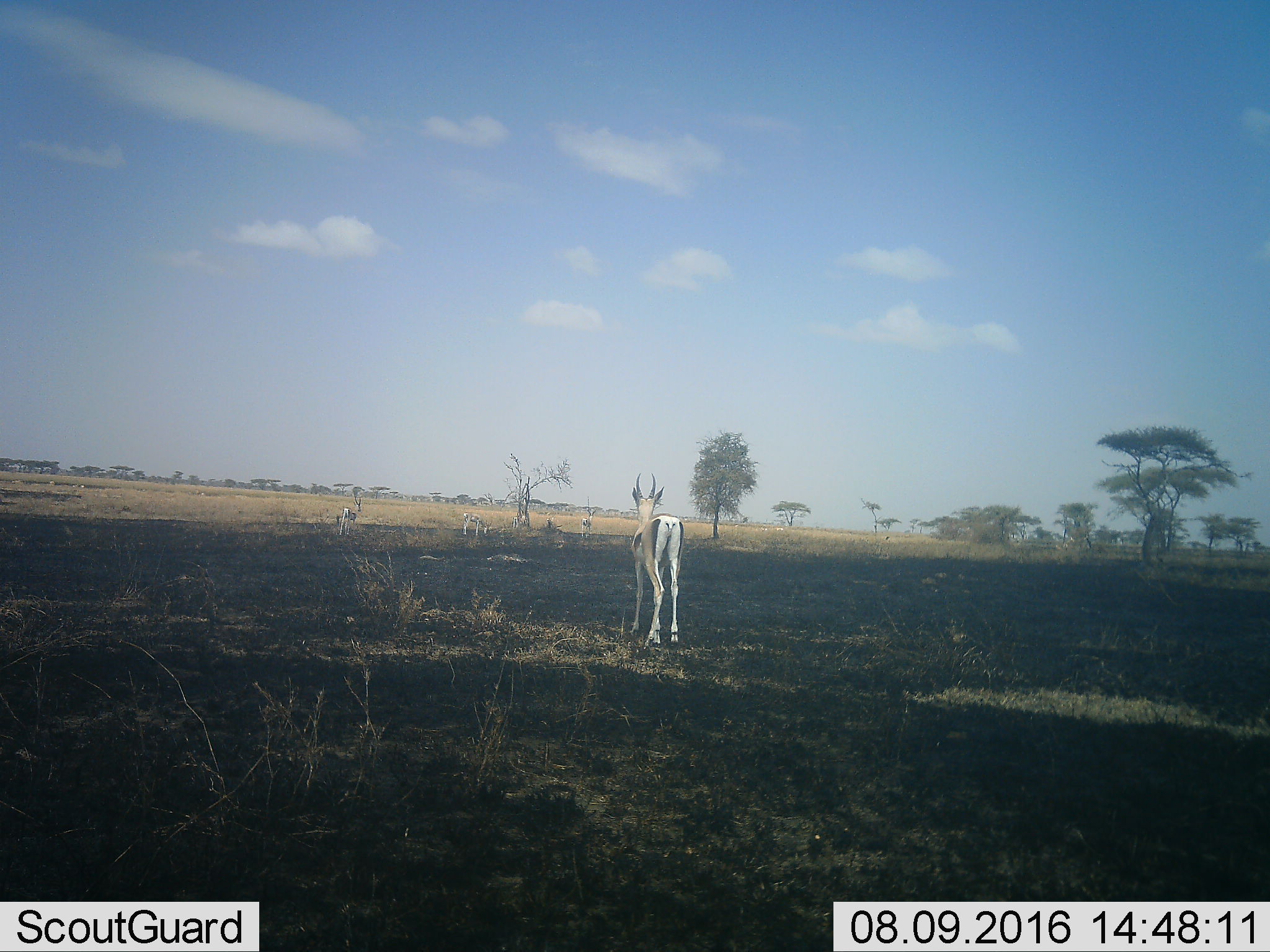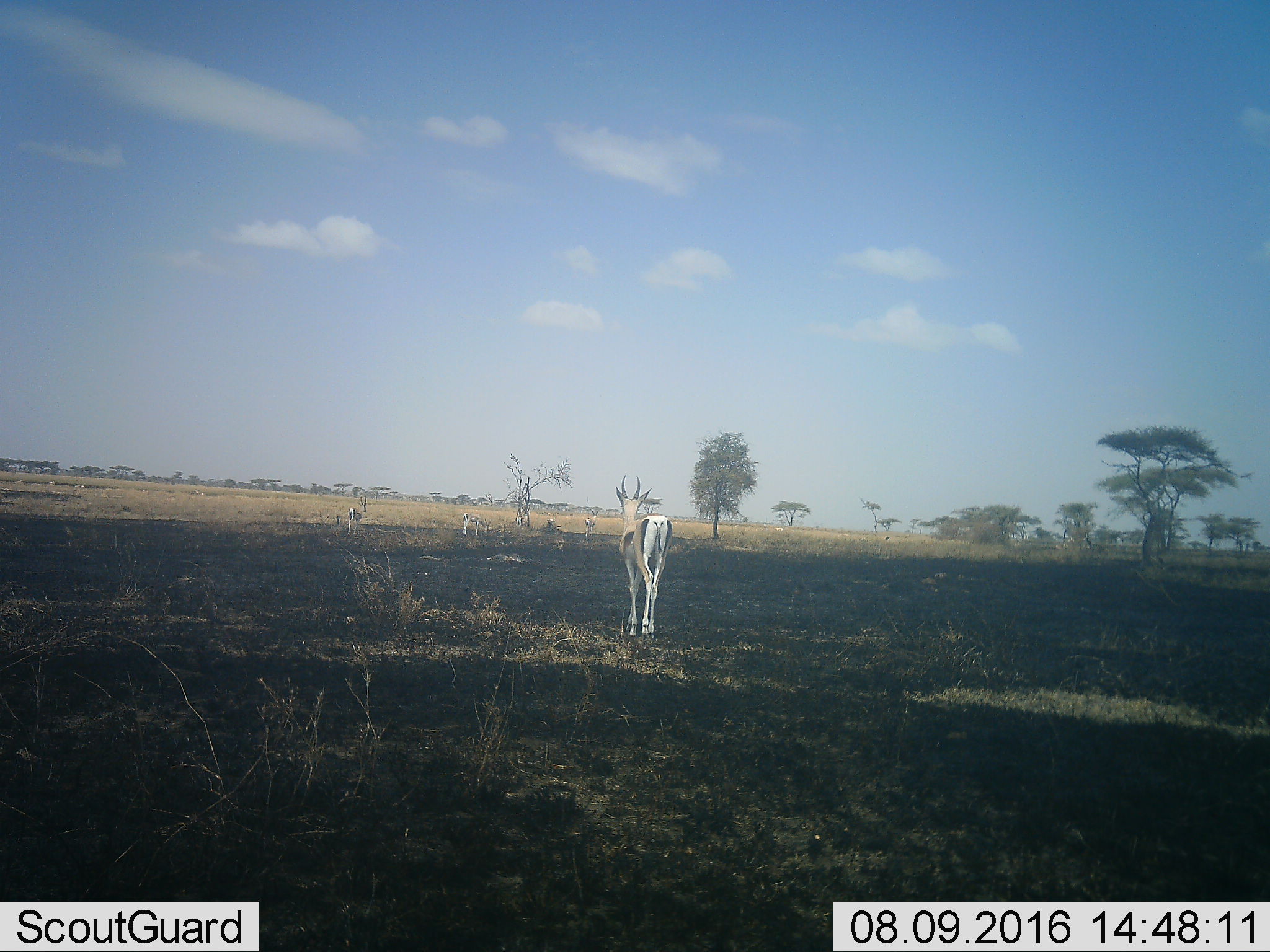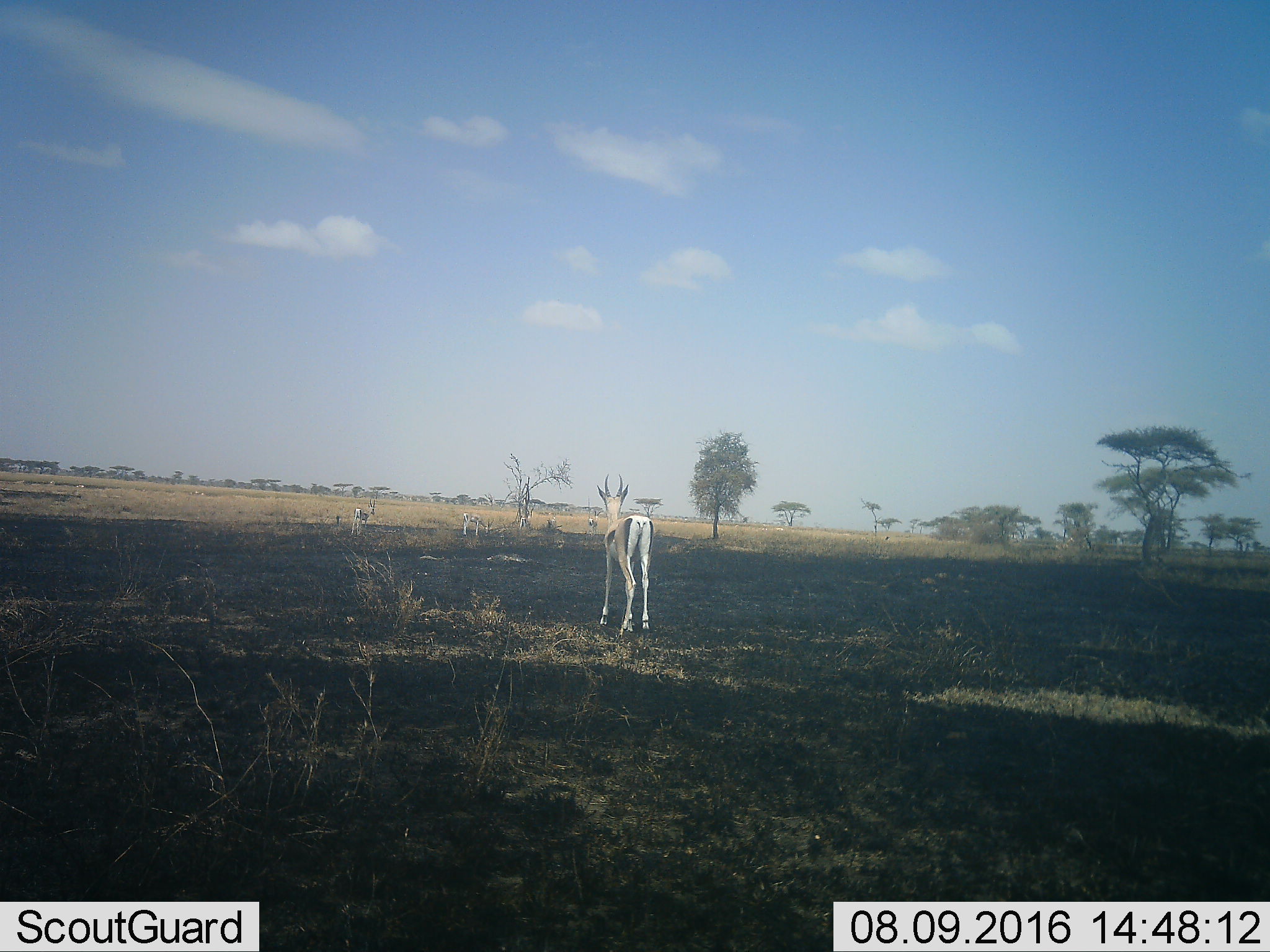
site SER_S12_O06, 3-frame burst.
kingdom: Animalia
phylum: Chordata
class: Mammalia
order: Artiodactyla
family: Bovidae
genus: Eudorcas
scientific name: Eudorcas thomsonii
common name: thomson's gazelle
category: gazellethomsons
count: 5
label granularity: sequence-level